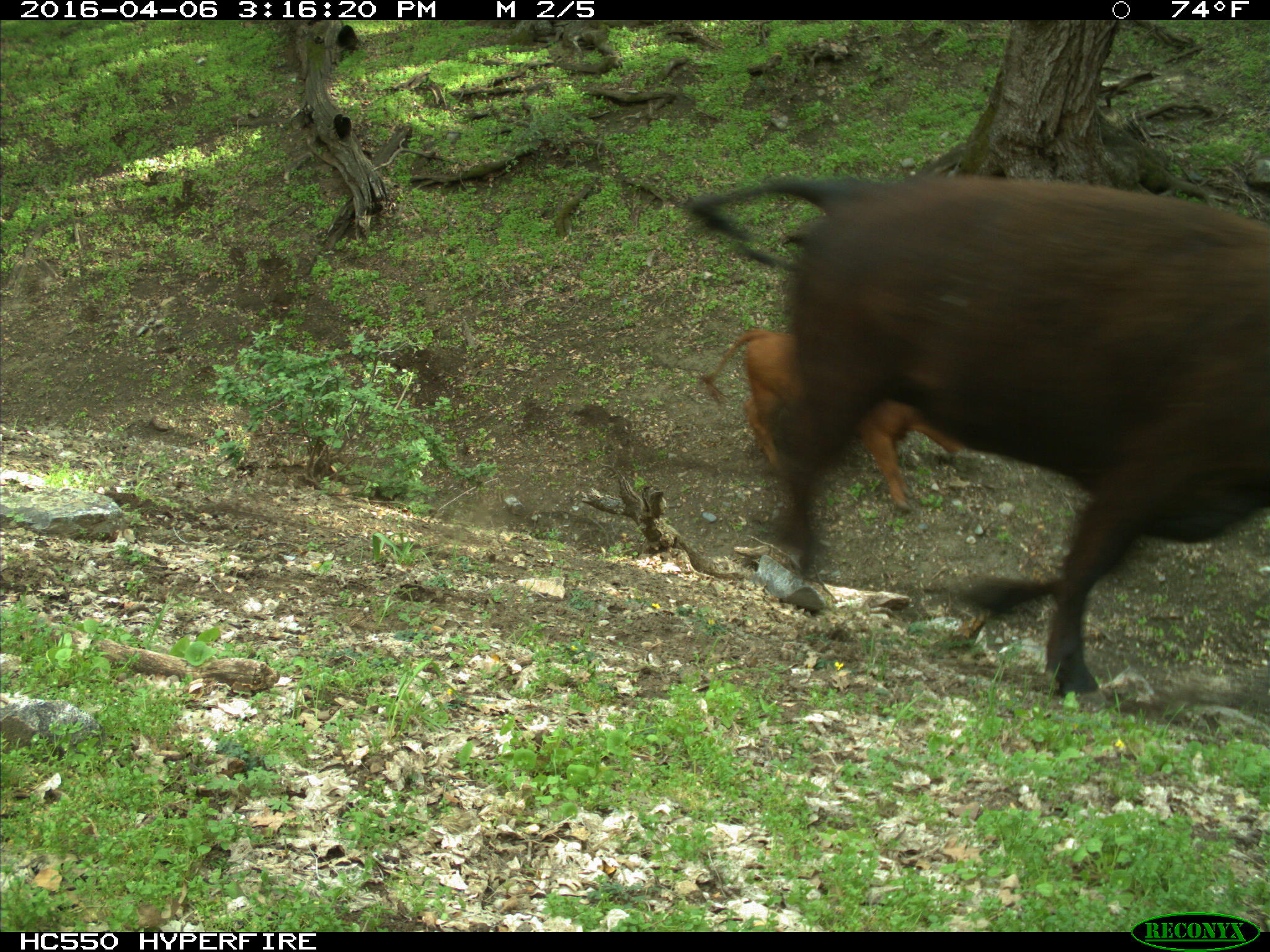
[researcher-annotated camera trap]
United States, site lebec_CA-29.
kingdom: Animalia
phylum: Chordata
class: Mammalia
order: Artiodactyla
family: Bovidae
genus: Bos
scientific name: Bos taurus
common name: domestic cow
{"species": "Bos taurus (domestic cow)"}